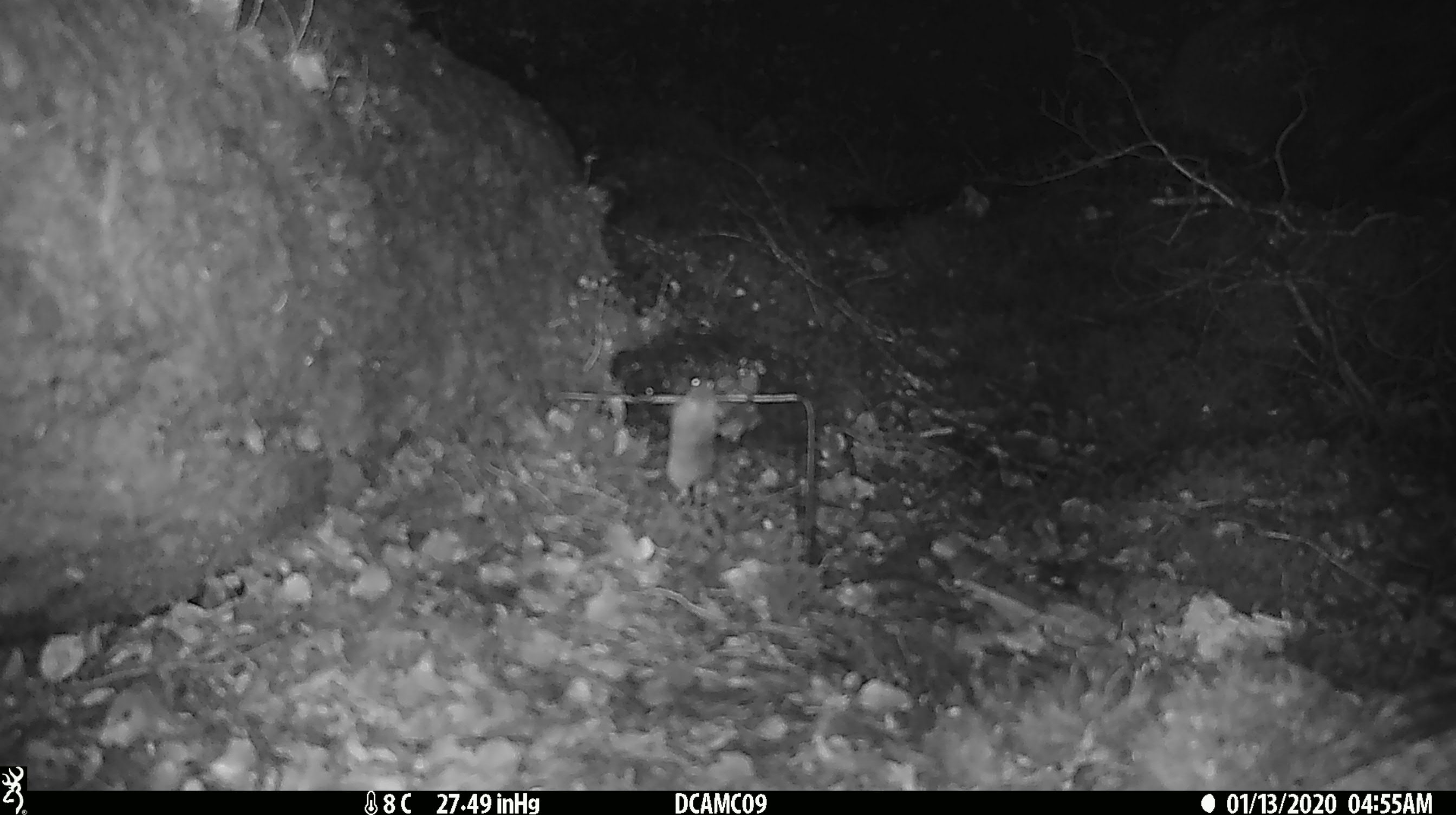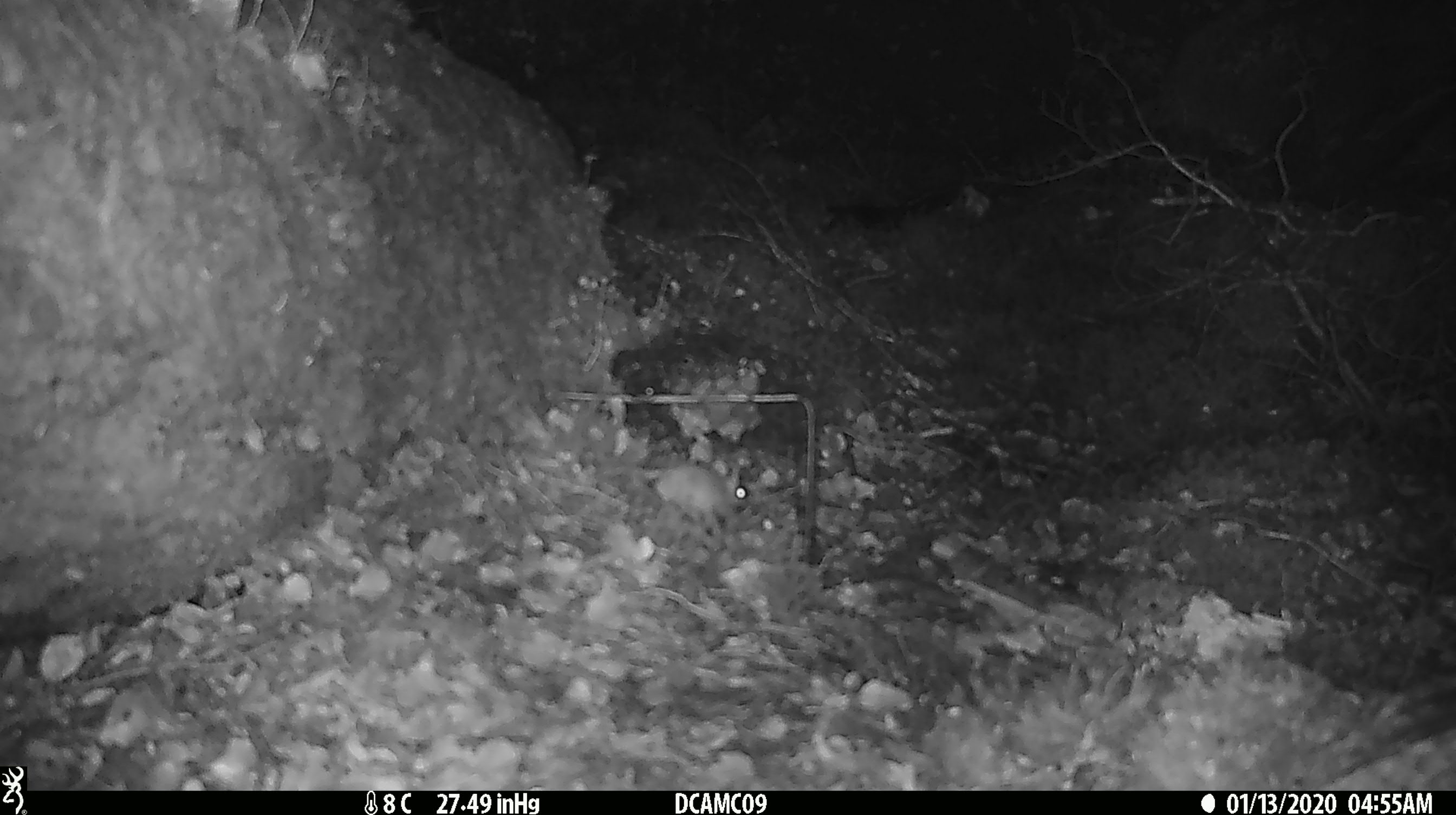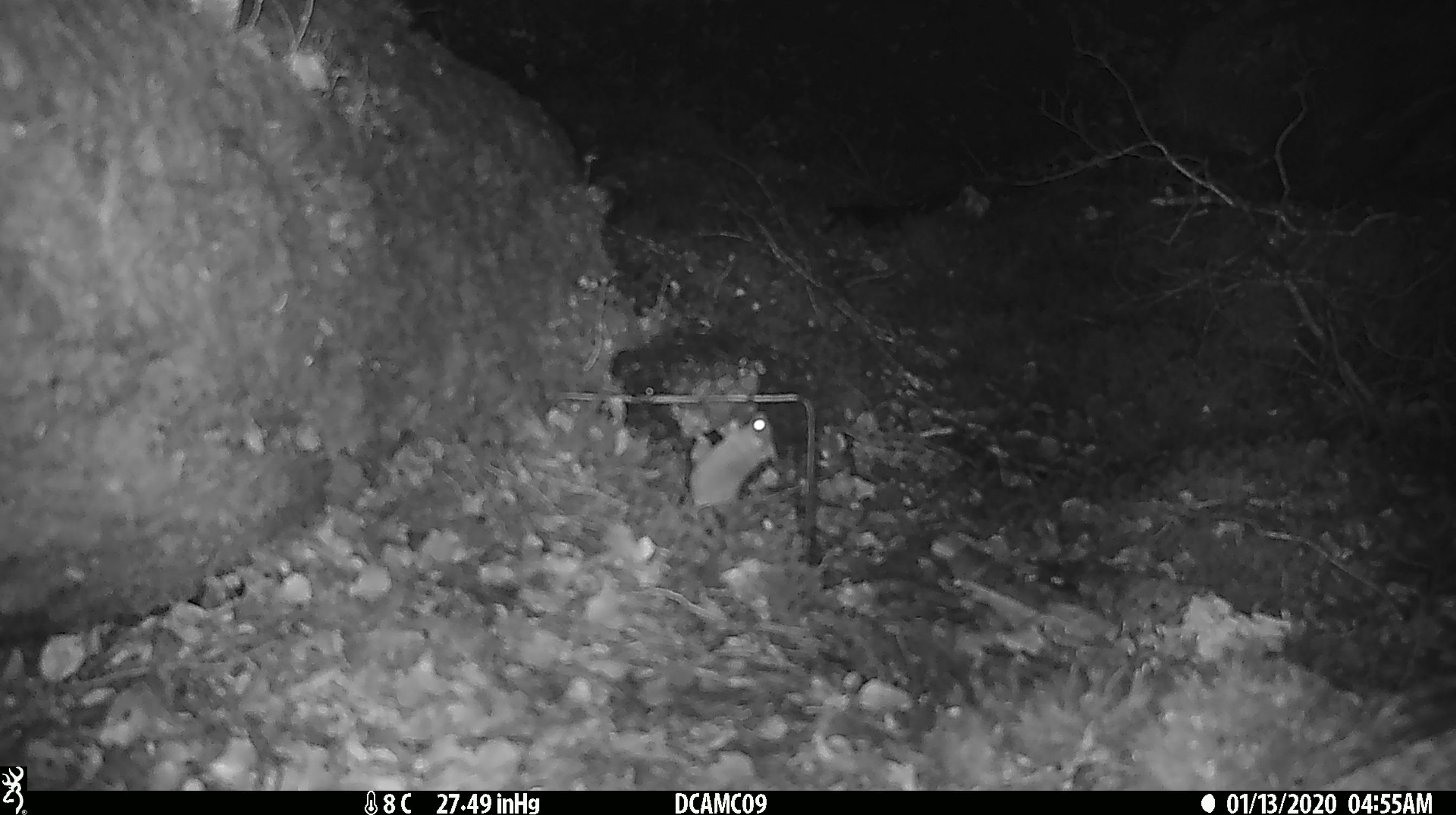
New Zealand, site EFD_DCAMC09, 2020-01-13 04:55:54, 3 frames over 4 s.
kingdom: Animalia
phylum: Chordata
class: Mammalia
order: Rodentia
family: Muridae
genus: Mus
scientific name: Mus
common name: mouse